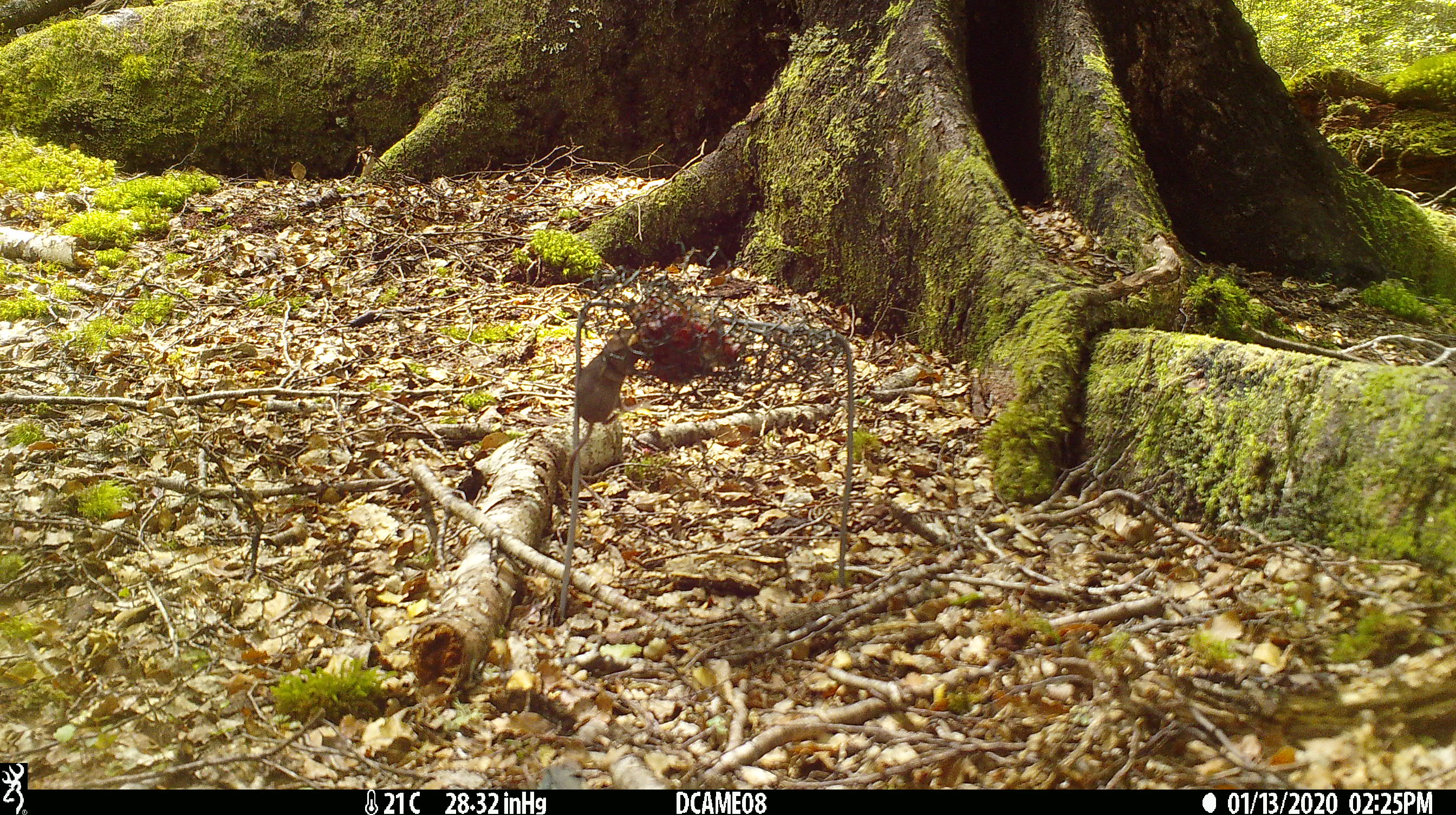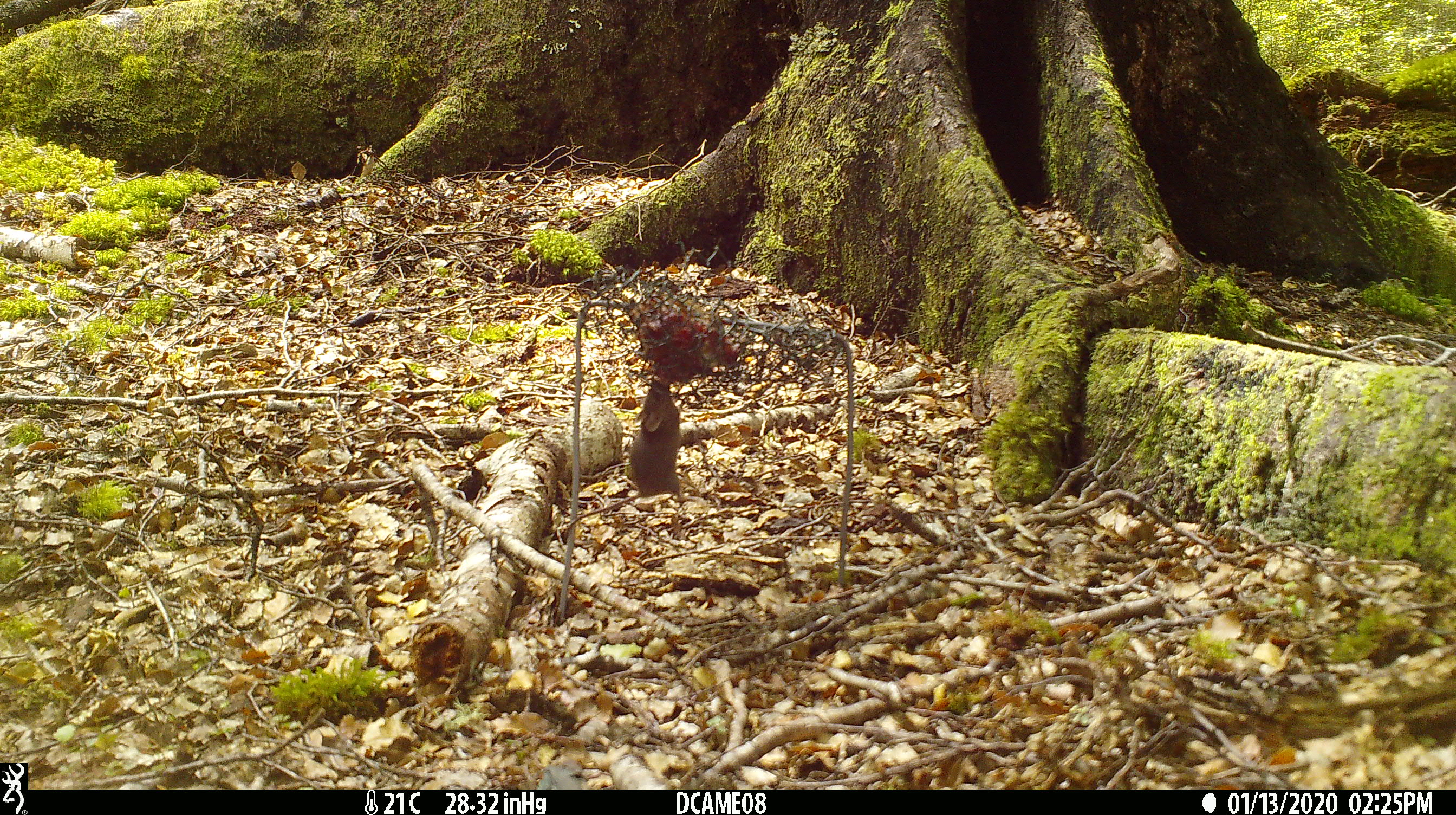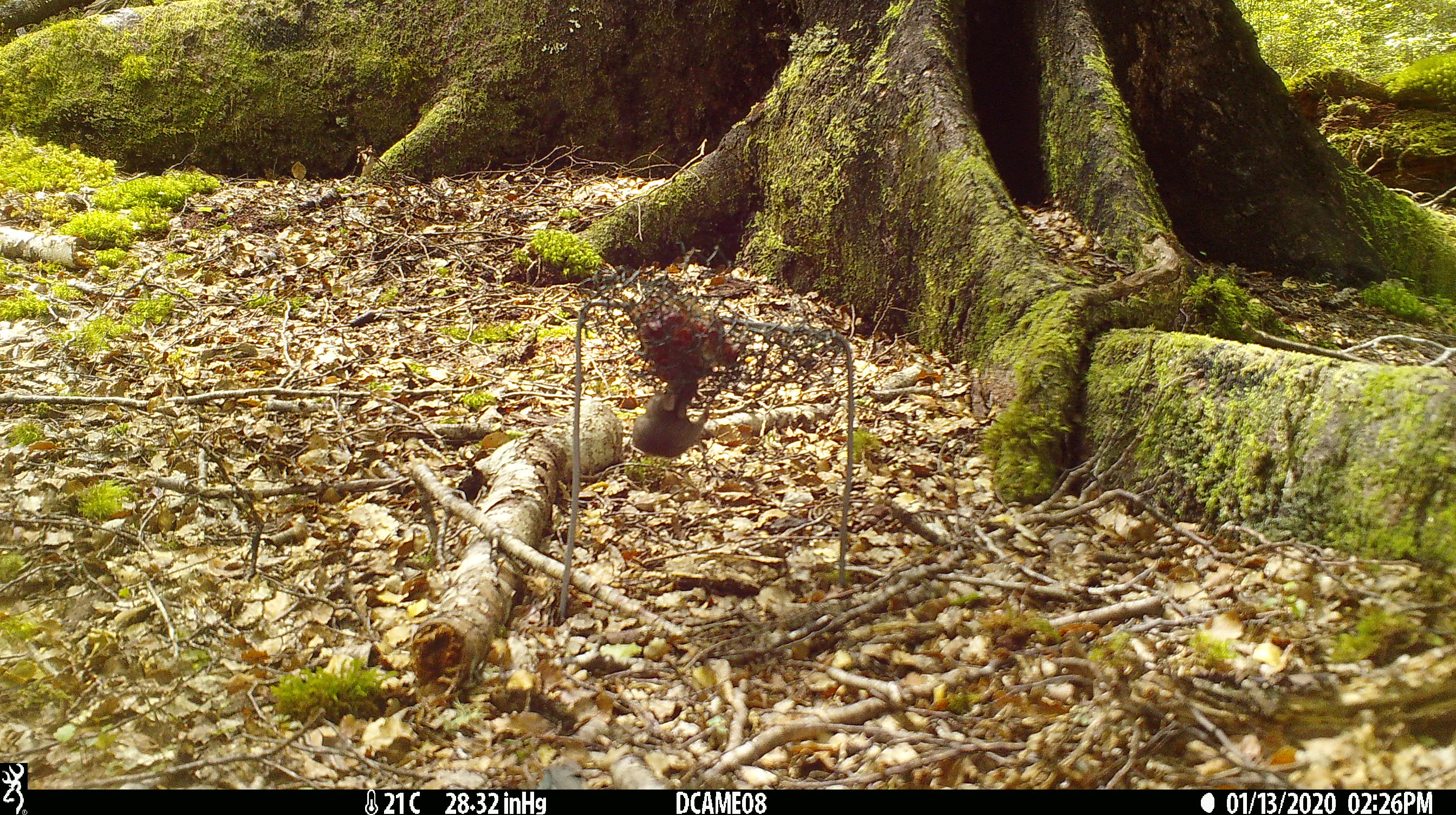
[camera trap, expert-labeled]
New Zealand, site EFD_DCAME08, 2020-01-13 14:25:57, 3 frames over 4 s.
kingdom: Animalia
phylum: Chordata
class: Mammalia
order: Rodentia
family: Muridae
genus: Mus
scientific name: Mus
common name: mouse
Mouse (Mus).